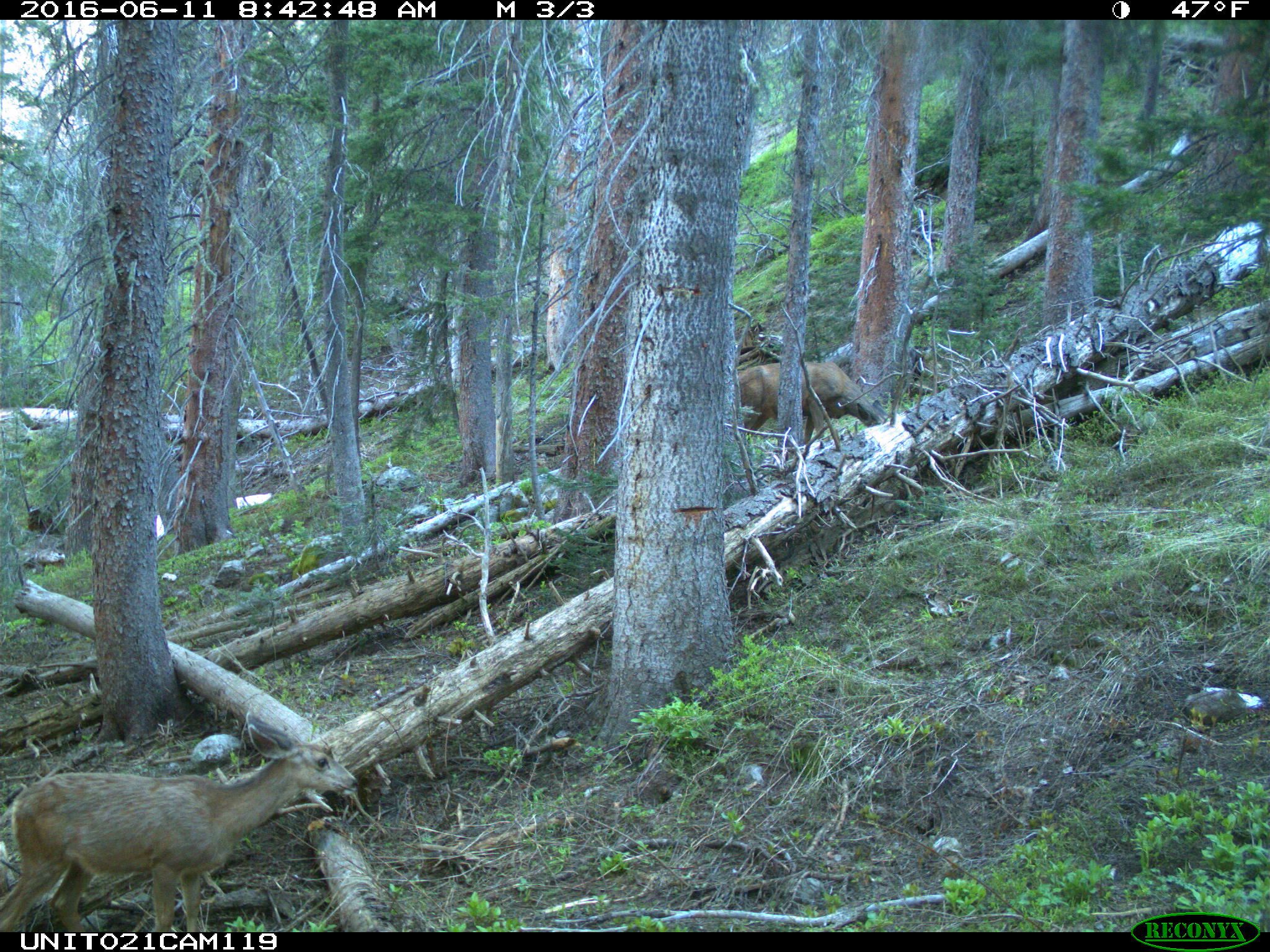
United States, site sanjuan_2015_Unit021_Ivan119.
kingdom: Animalia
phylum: Chordata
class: Mammalia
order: Artiodactyla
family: Cervidae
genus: Odocoileus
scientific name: Odocoileus hemionus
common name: mule deer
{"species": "Odocoileus hemionus (mule deer)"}